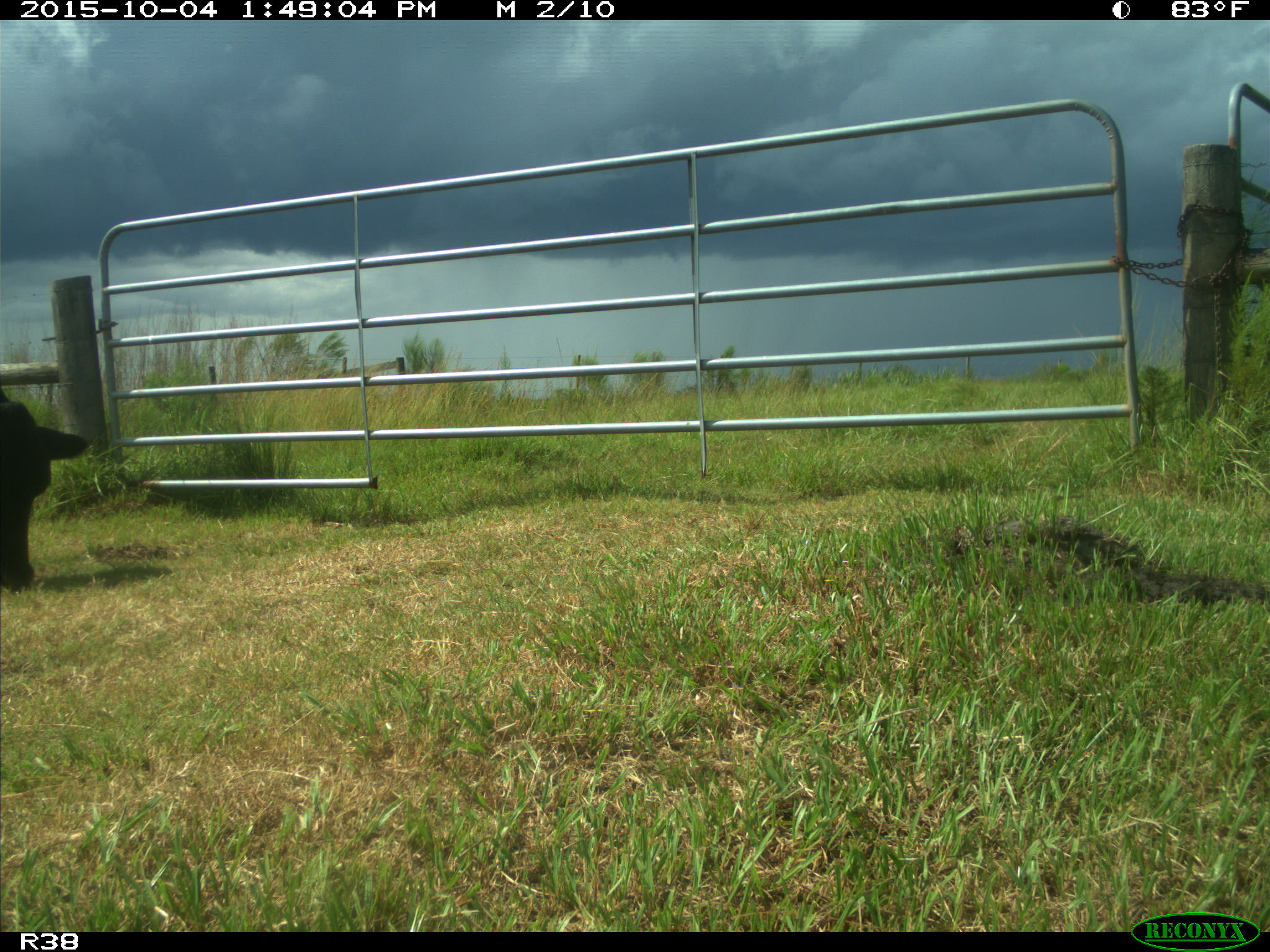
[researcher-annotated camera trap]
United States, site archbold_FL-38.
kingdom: Animalia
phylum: Chordata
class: Mammalia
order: Artiodactyla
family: Bovidae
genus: Bos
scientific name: Bos taurus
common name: domestic cow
Bos taurus (domestic cow).